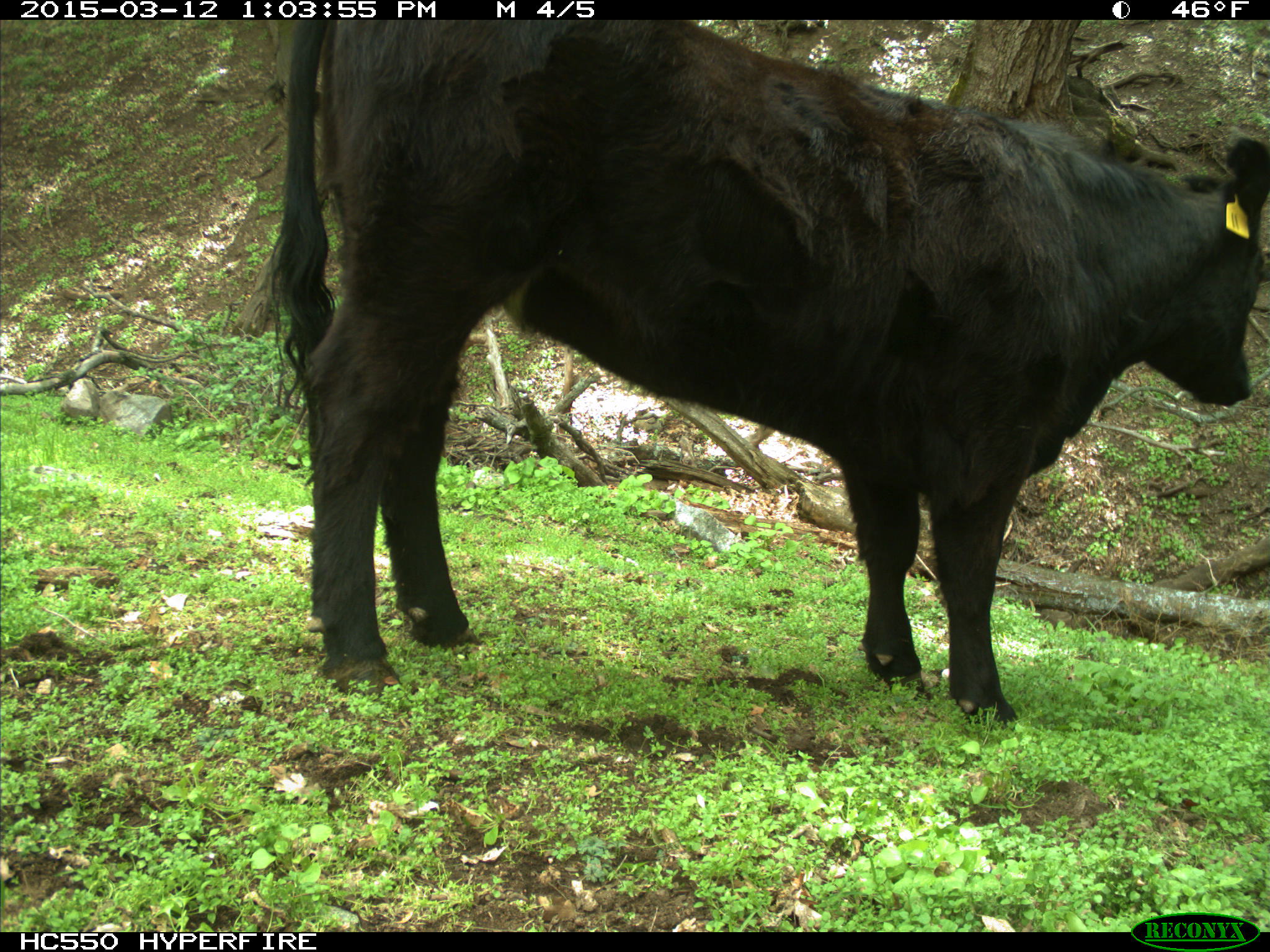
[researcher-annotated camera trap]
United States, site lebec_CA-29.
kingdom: Animalia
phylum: Chordata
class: Mammalia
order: Artiodactyla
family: Bovidae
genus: Bos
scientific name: Bos taurus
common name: domestic cow